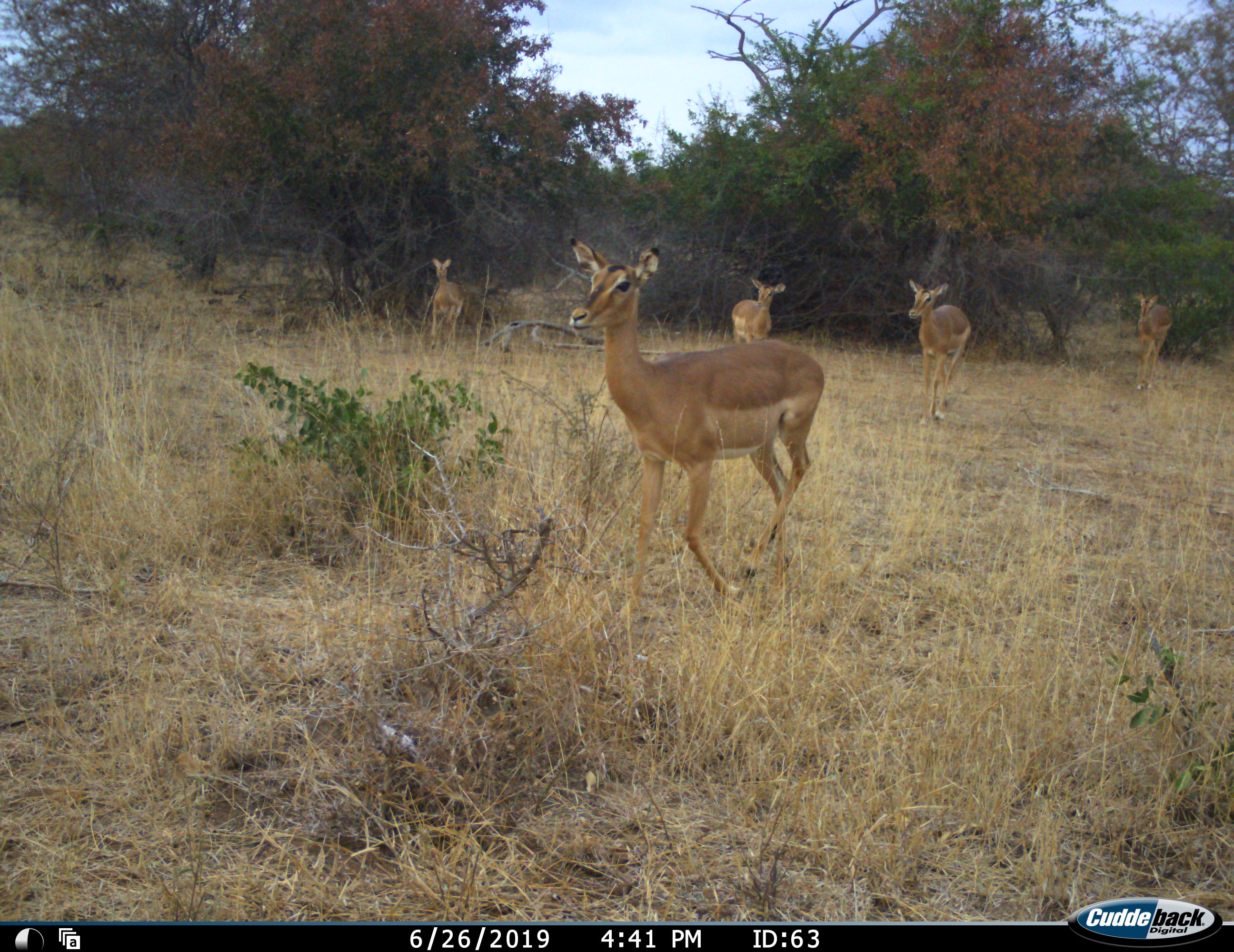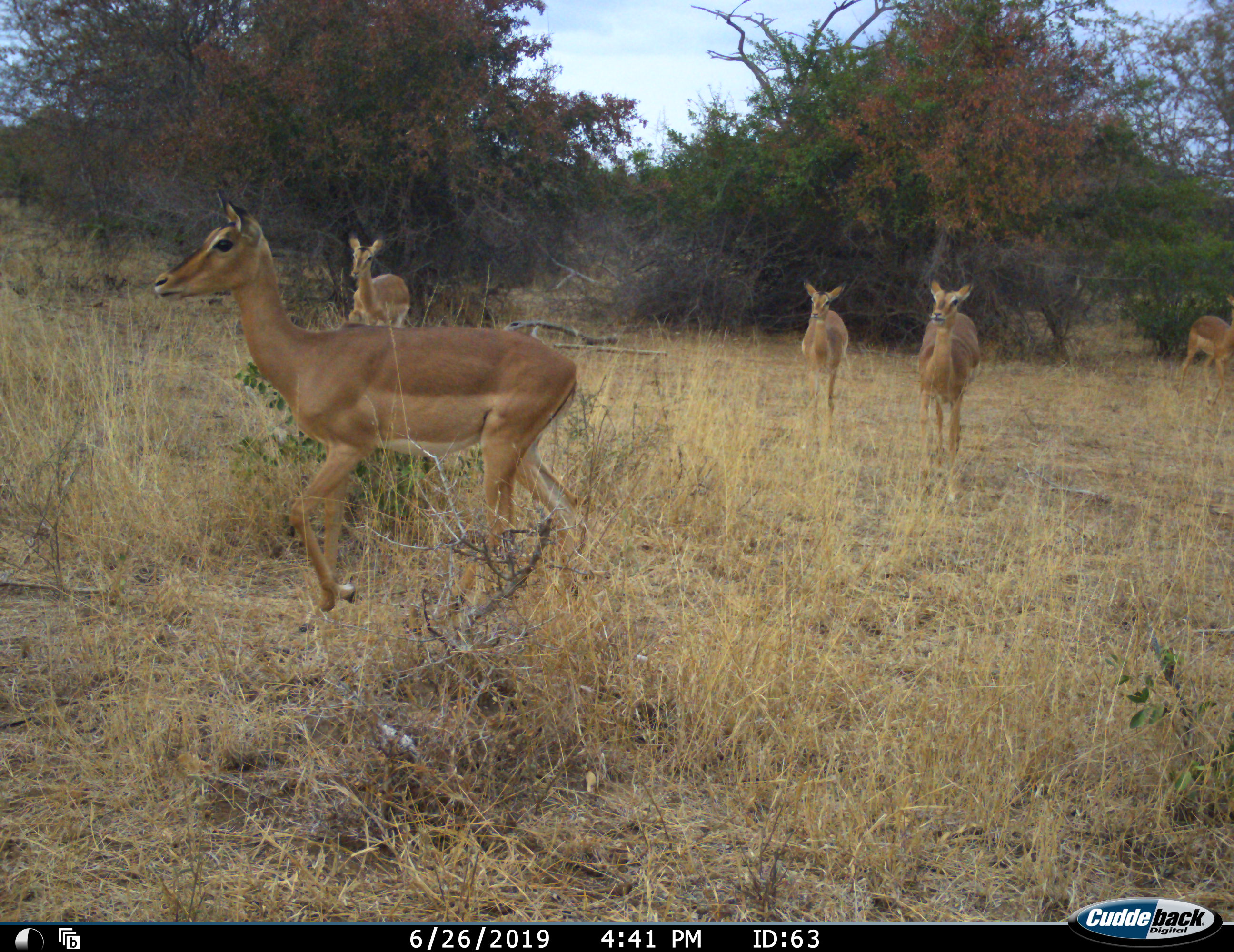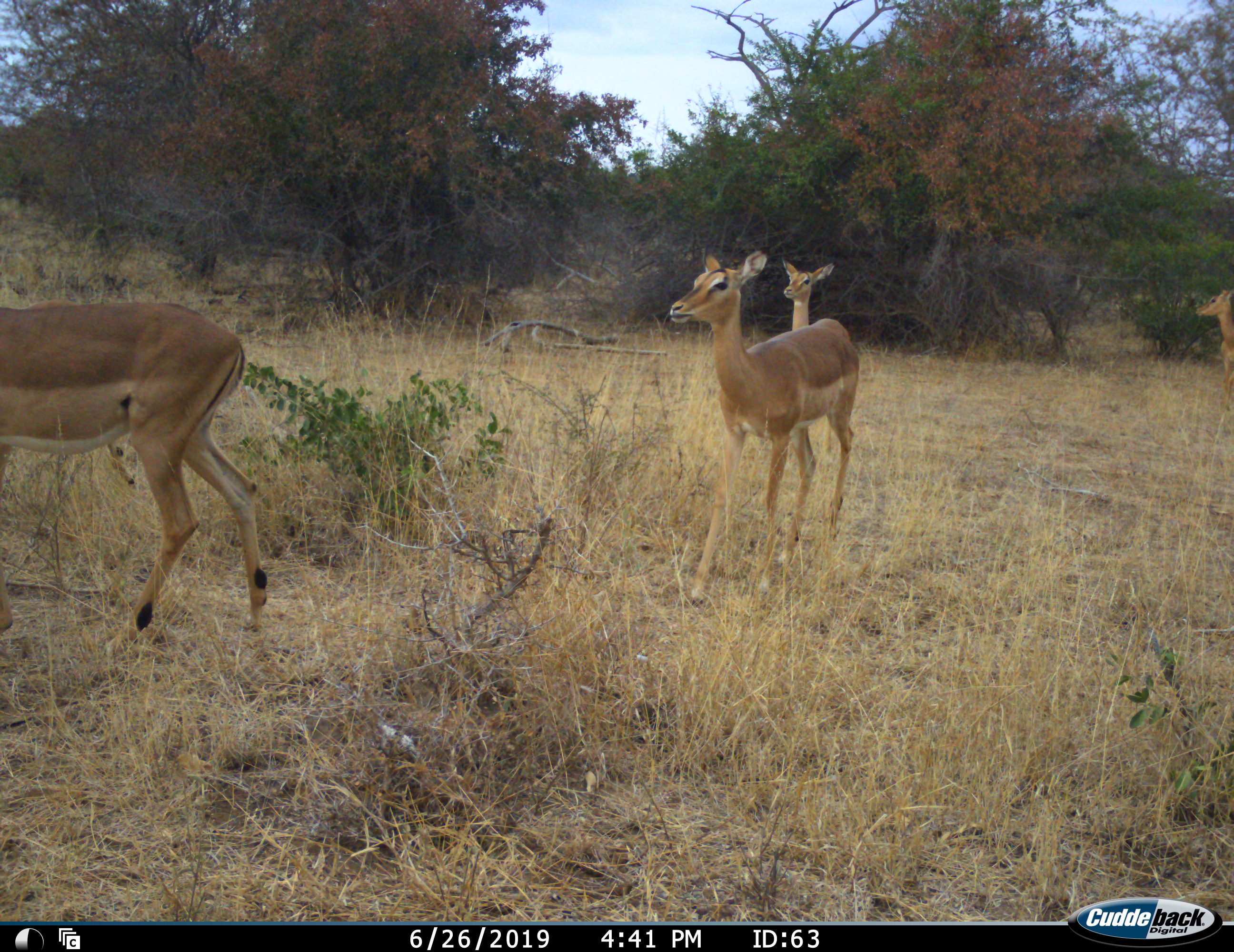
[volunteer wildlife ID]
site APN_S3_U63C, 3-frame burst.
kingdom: Animalia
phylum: Chordata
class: Mammalia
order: Artiodactyla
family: Bovidae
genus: Aepyceros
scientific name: Aepyceros melampus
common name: impala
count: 5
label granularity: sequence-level